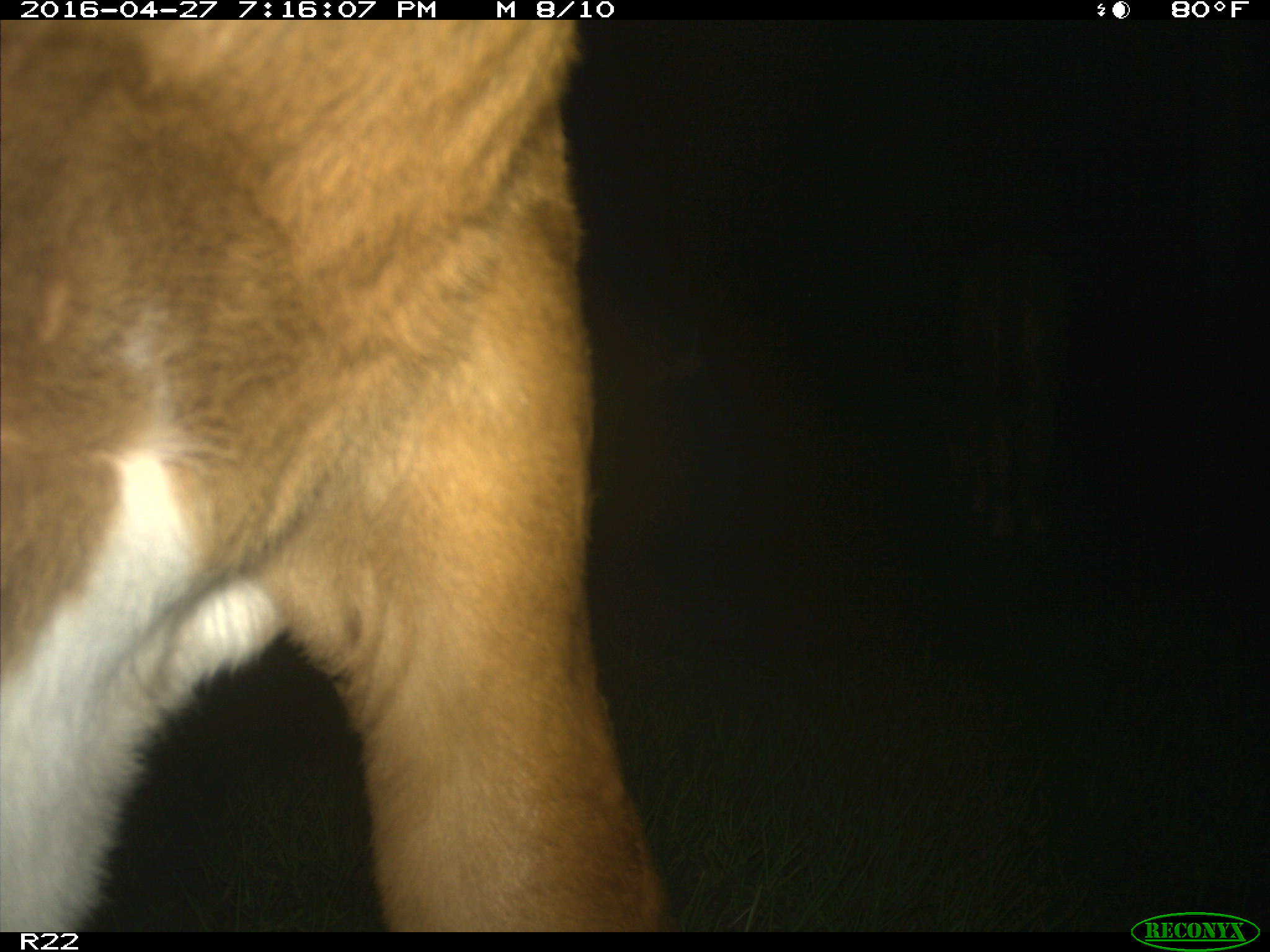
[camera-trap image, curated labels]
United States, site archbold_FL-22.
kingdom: Animalia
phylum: Chordata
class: Mammalia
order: Artiodactyla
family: Bovidae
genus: Bos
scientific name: Bos taurus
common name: domestic cow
Bos taurus (domestic cow).